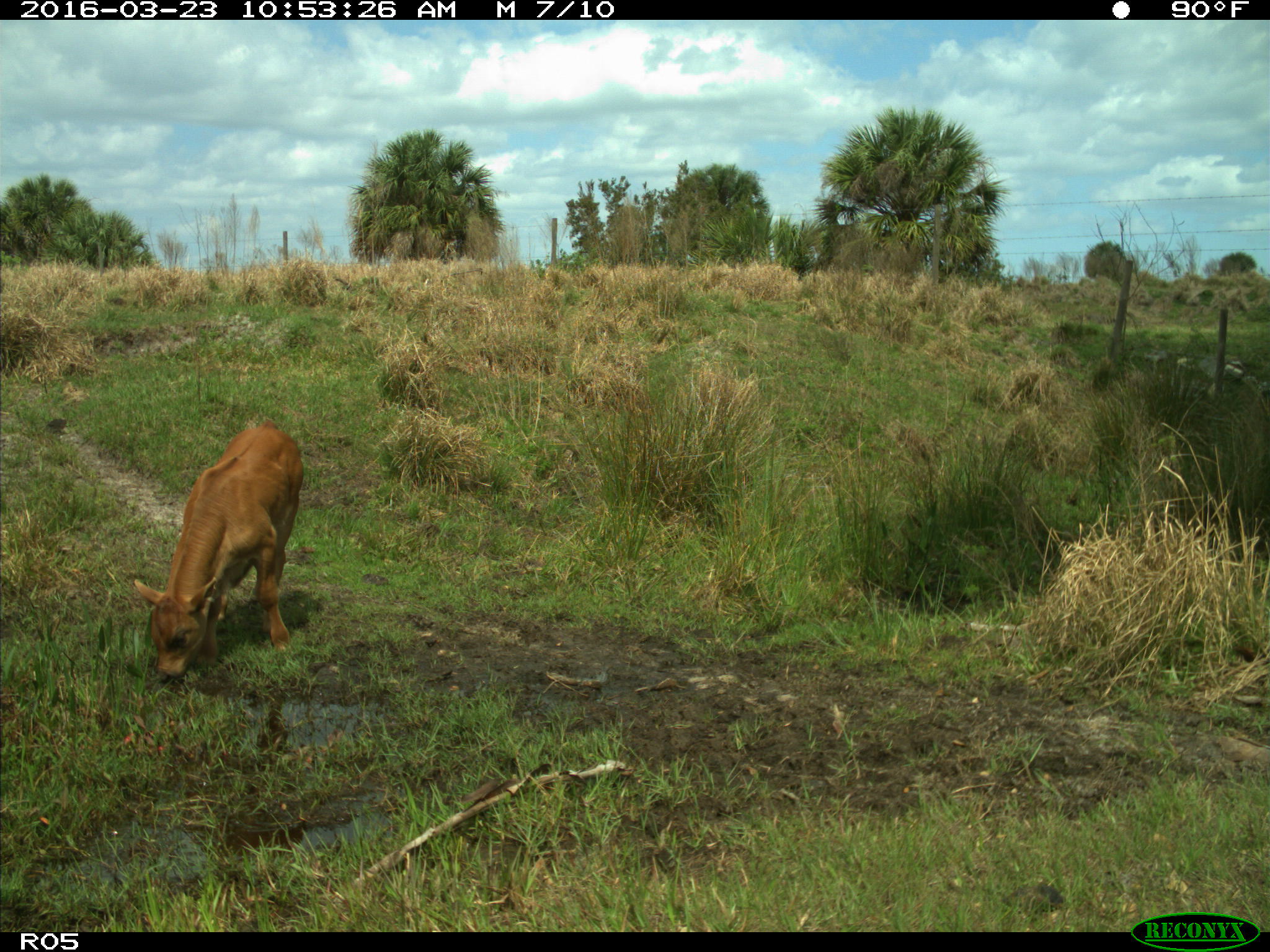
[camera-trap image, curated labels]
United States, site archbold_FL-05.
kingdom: Animalia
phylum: Chordata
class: Mammalia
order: Artiodactyla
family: Bovidae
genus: Bos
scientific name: Bos taurus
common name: domestic cow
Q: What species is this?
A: Bos taurus (domestic cow).